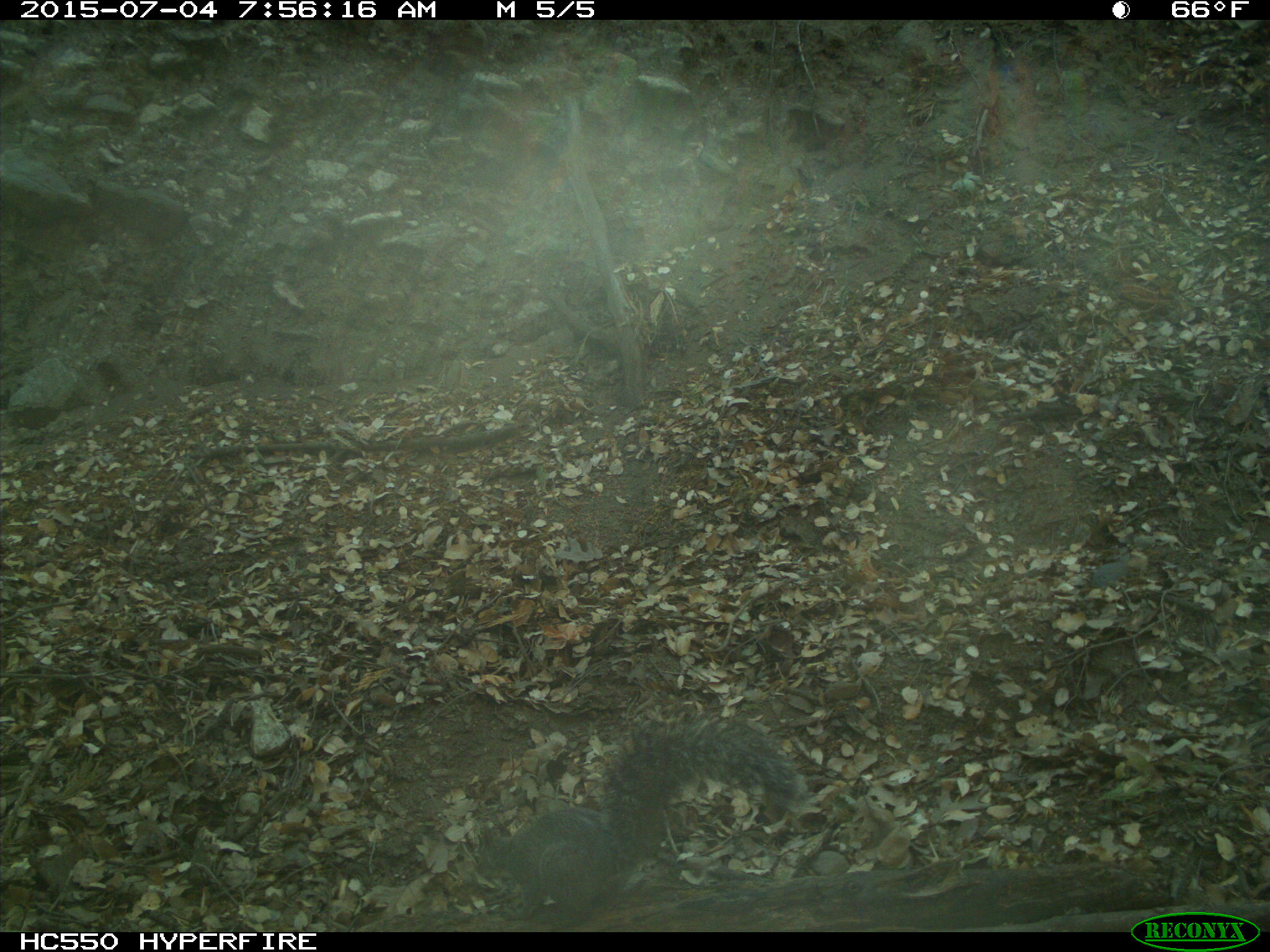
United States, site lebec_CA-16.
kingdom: Animalia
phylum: Chordata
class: Mammalia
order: Rodentia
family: Sciuridae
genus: Sciurus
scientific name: Sciurus carolinensis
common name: eastern gray squirrel